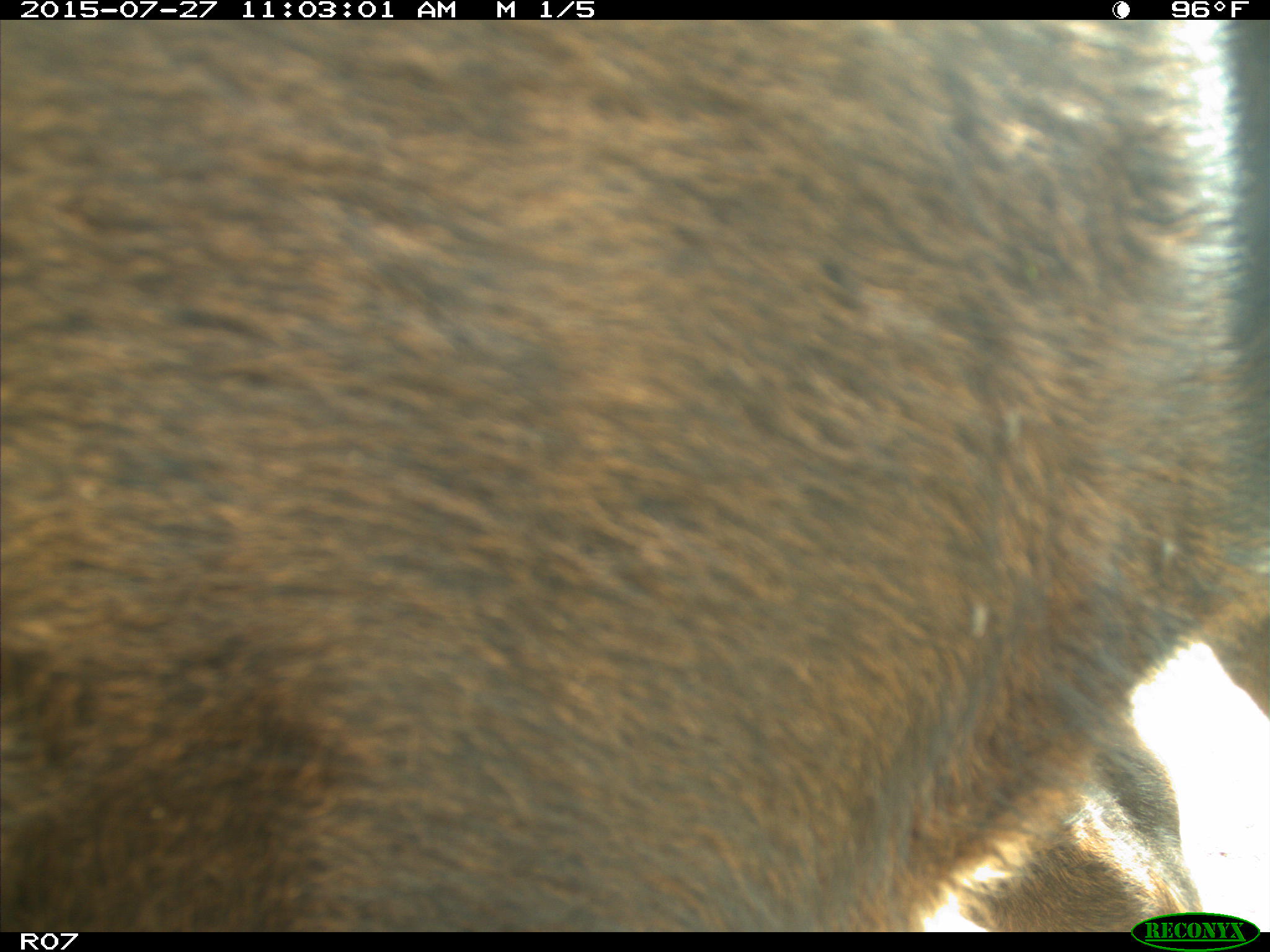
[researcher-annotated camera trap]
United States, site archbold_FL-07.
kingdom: Animalia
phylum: Chordata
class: Mammalia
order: Artiodactyla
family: Bovidae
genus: Bos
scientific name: Bos taurus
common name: domestic cow